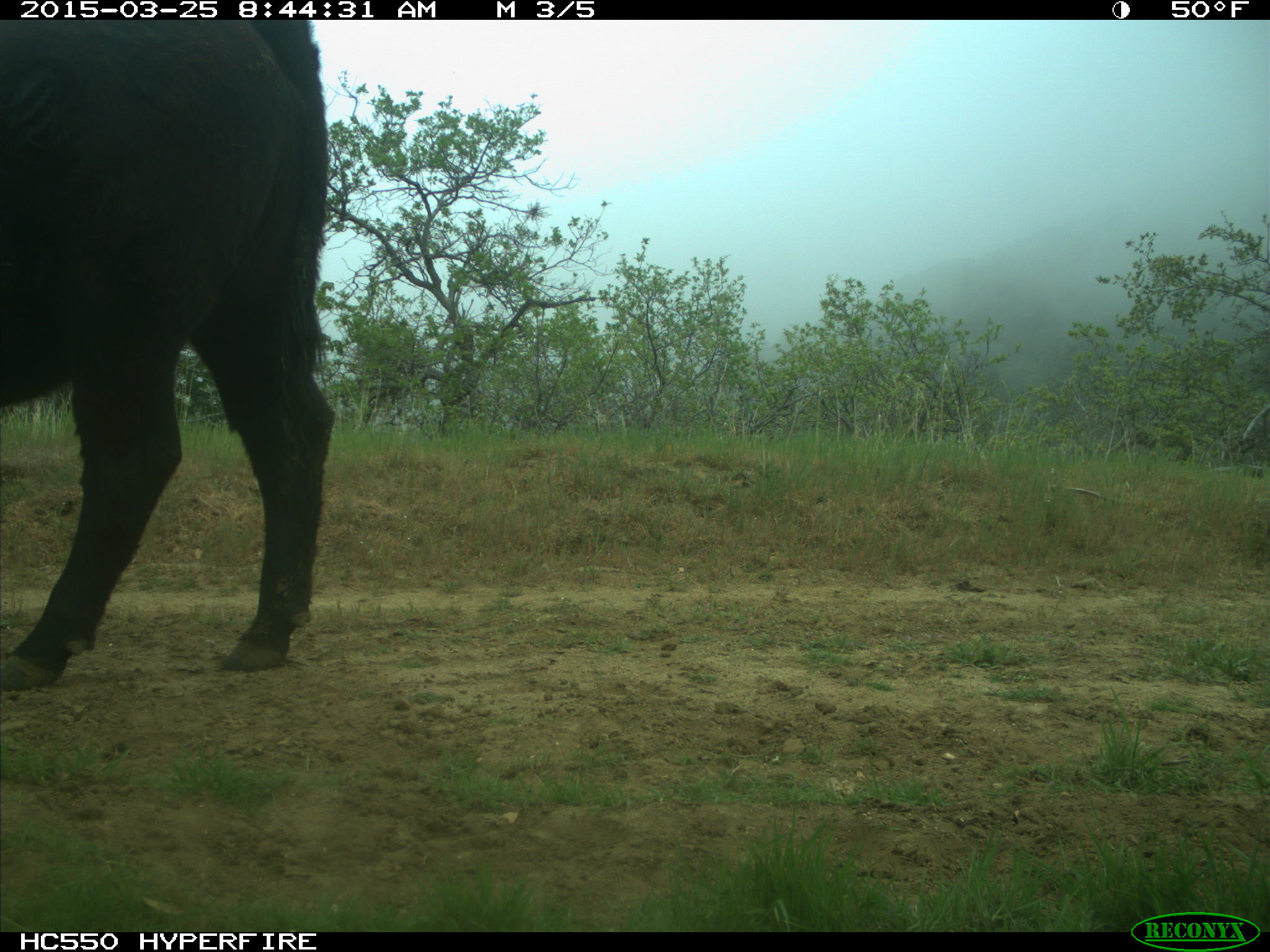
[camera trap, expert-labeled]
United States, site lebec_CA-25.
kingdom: Animalia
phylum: Chordata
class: Mammalia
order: Artiodactyla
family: Bovidae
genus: Bos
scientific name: Bos taurus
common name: domestic cow